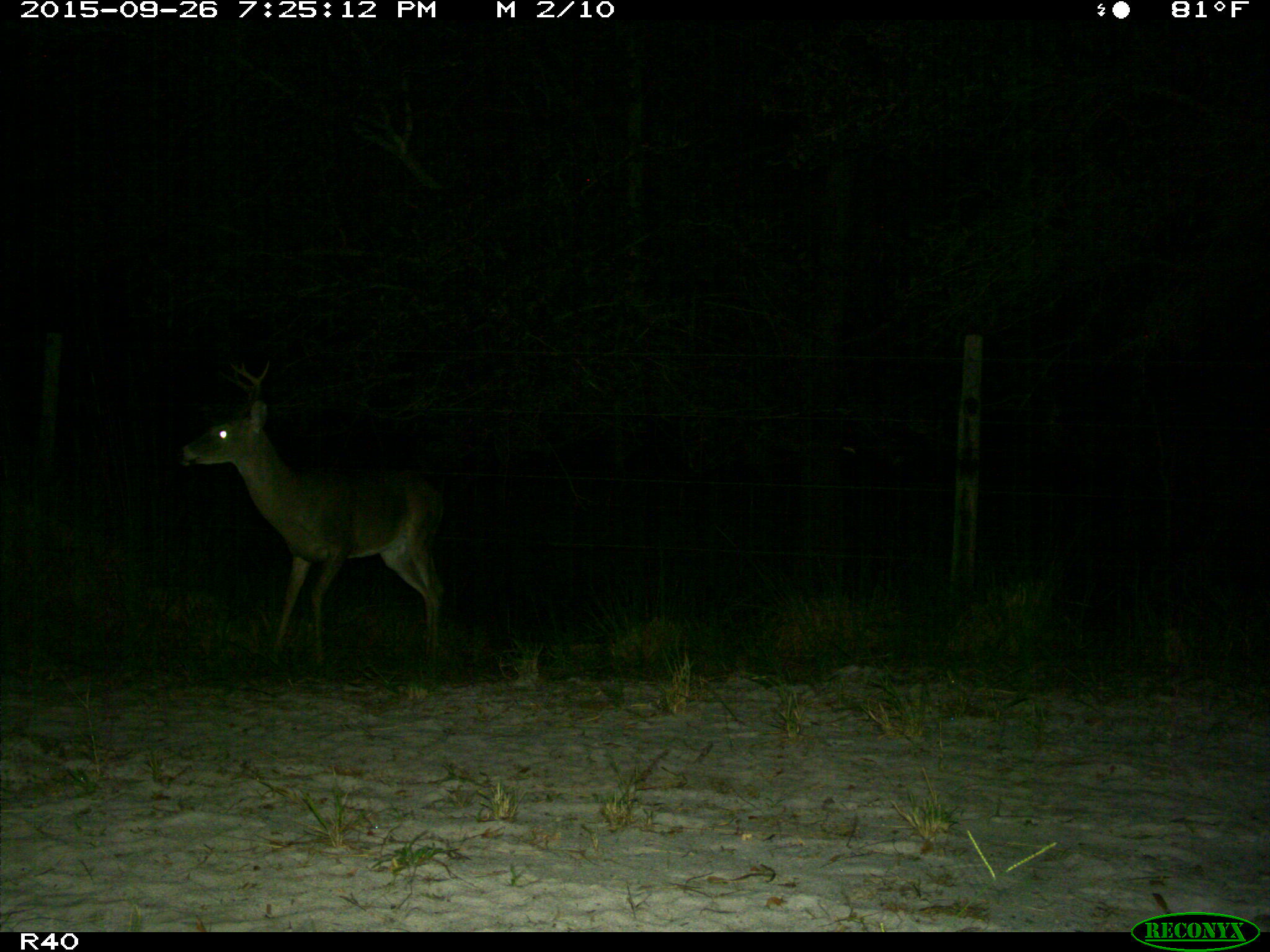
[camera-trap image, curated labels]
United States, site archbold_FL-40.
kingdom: Animalia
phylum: Chordata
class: Mammalia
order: Artiodactyla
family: Cervidae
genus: Odocoileus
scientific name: Odocoileus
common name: deer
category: unidentified deer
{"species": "unidentified deer (deer) (Odocoileus)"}